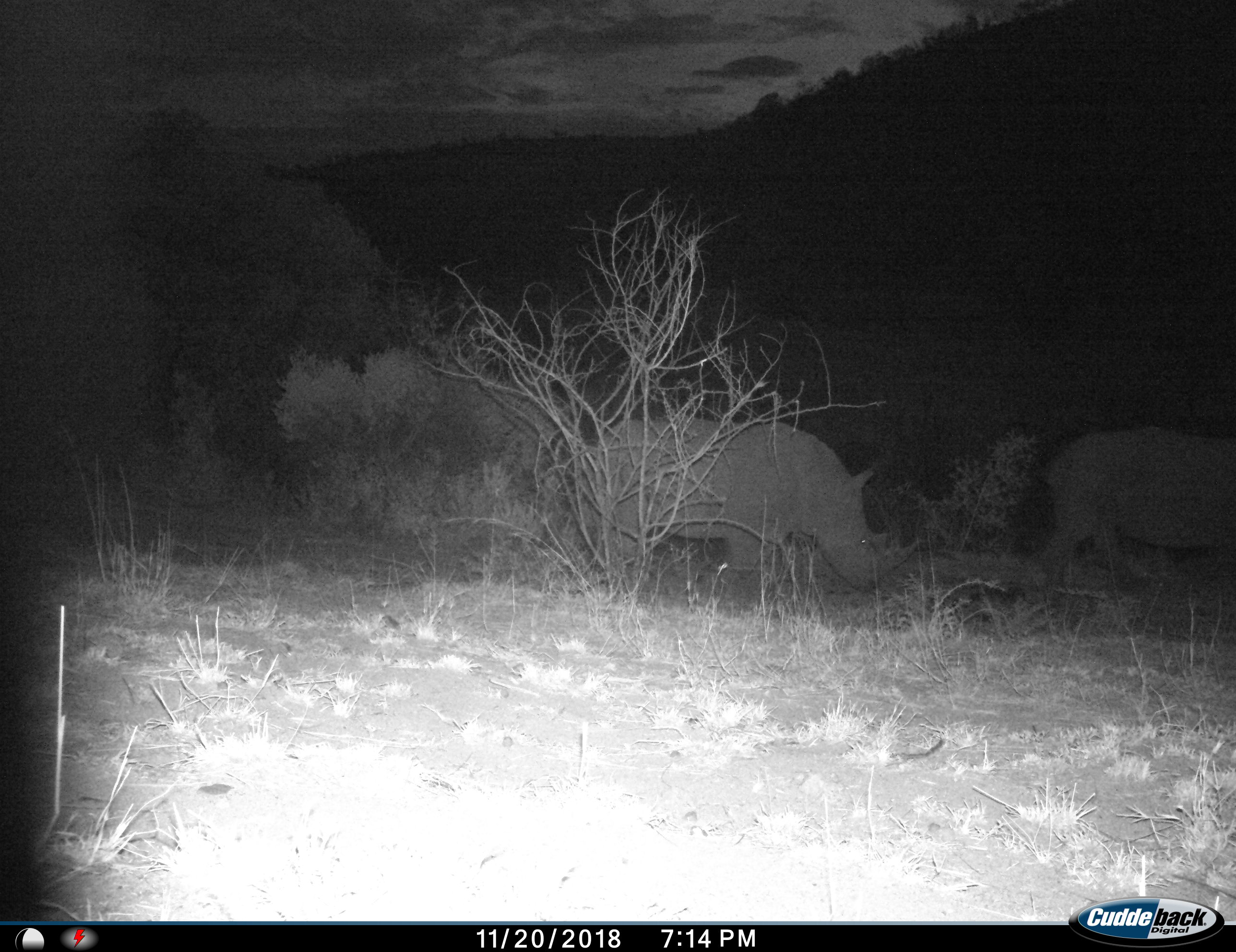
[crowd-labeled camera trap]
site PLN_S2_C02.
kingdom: Animalia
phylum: Chordata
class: Mammalia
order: Perissodactyla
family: Rhinocerotidae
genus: Ceratotherium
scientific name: Ceratotherium simum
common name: white rhinoceros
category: rhinoceroswhite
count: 2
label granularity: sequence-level